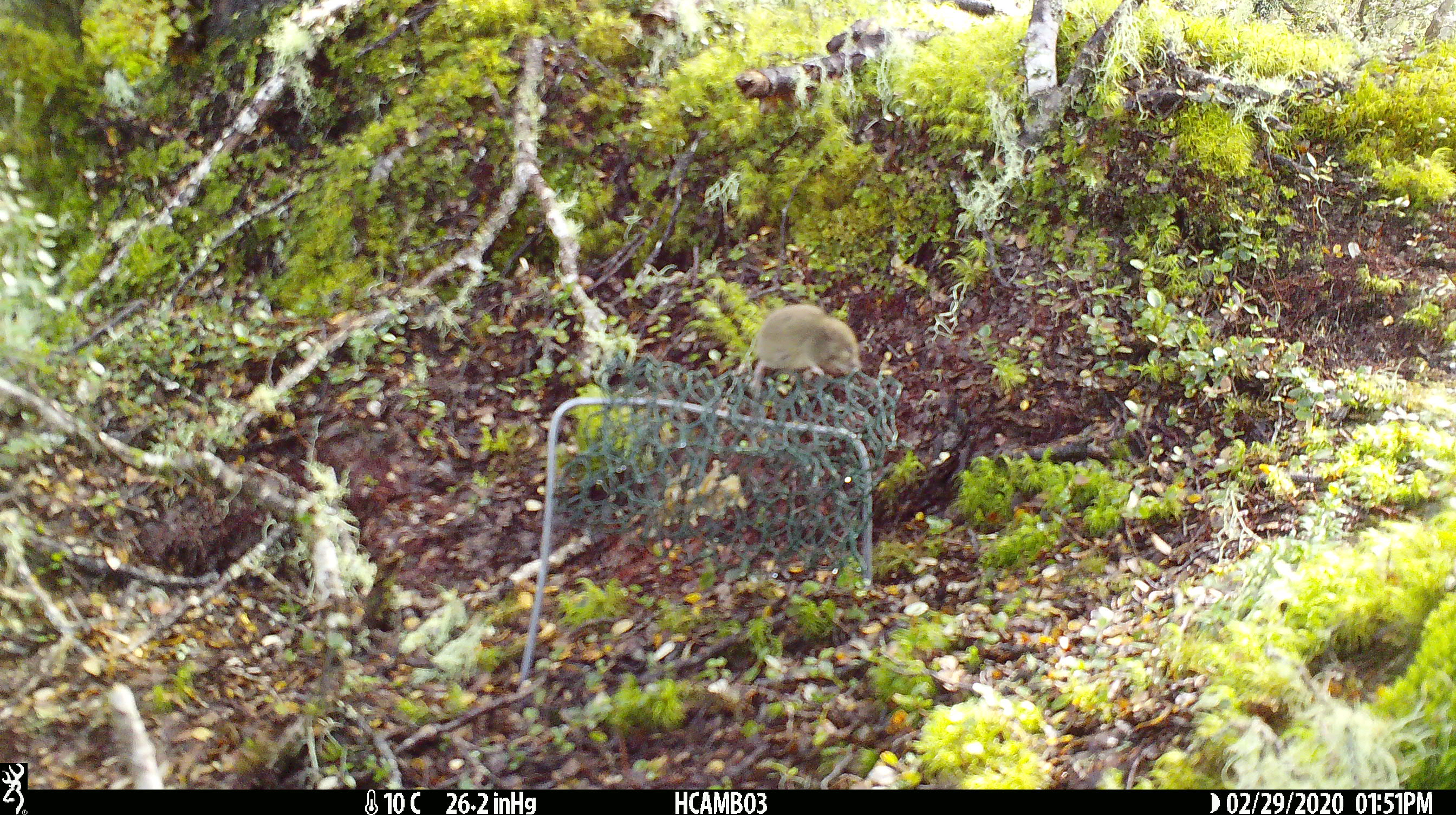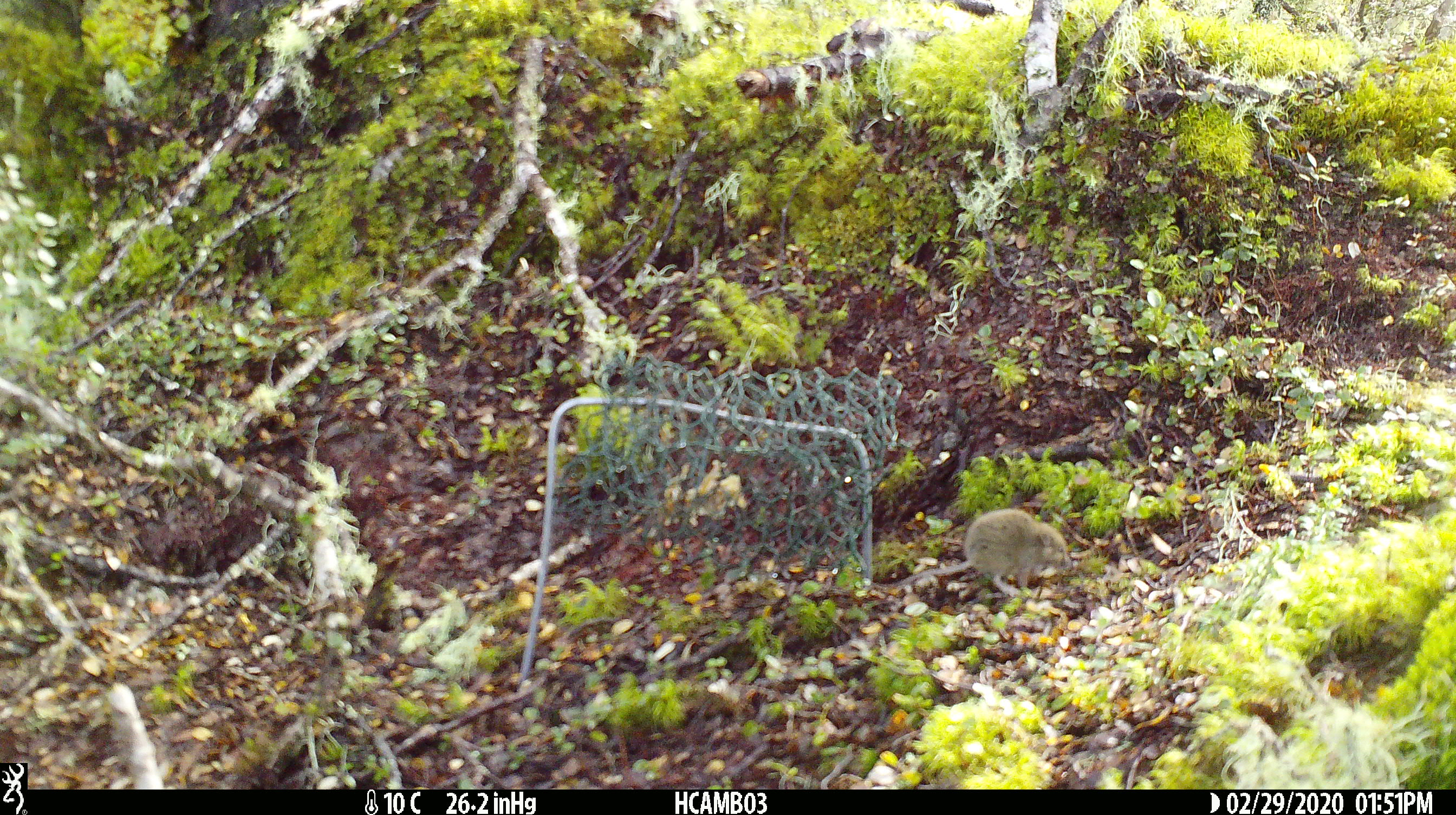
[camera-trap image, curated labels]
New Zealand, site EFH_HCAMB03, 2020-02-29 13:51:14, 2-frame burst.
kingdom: Animalia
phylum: Chordata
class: Mammalia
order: Rodentia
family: Muridae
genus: Mus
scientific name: Mus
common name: mouse